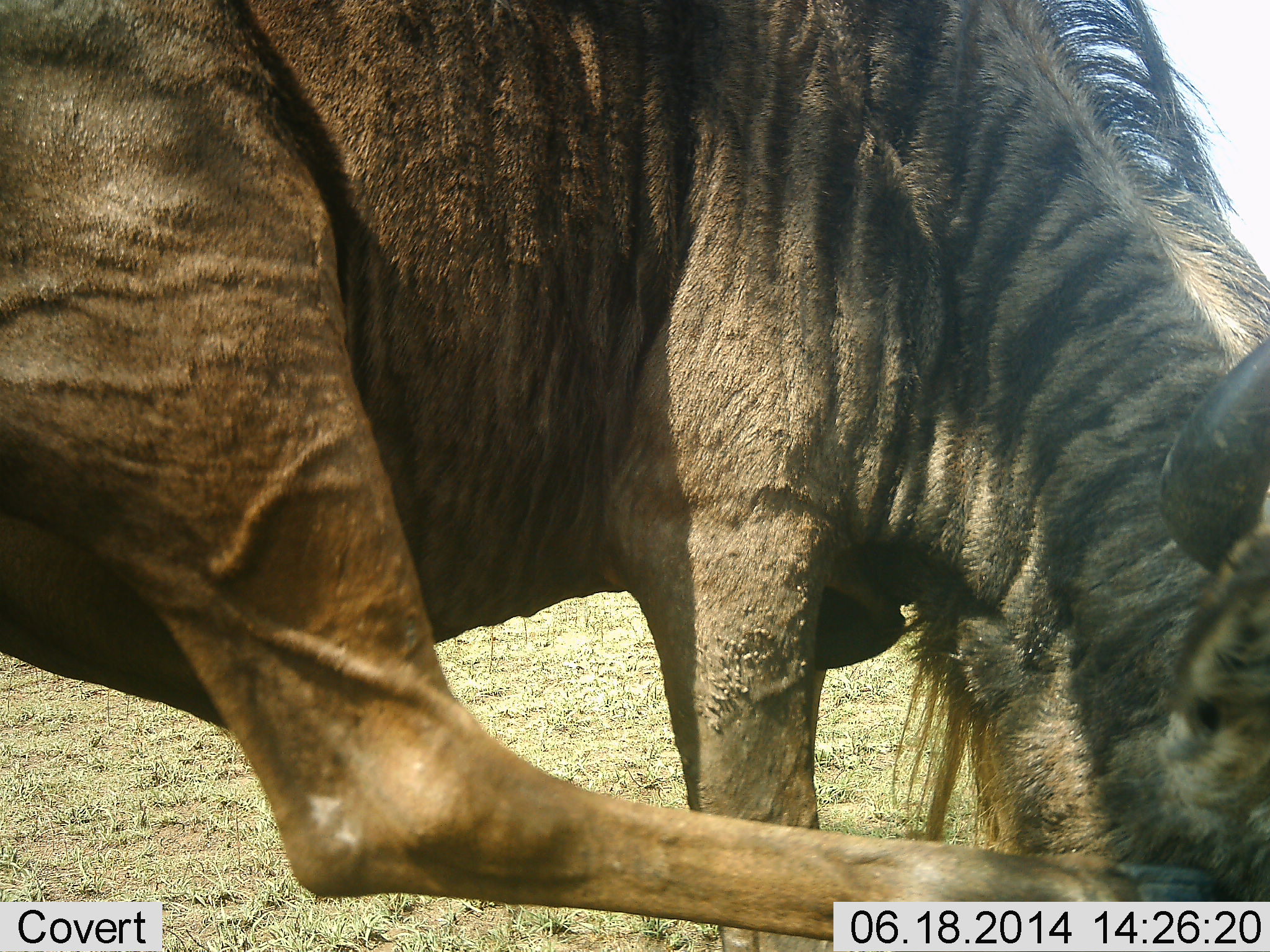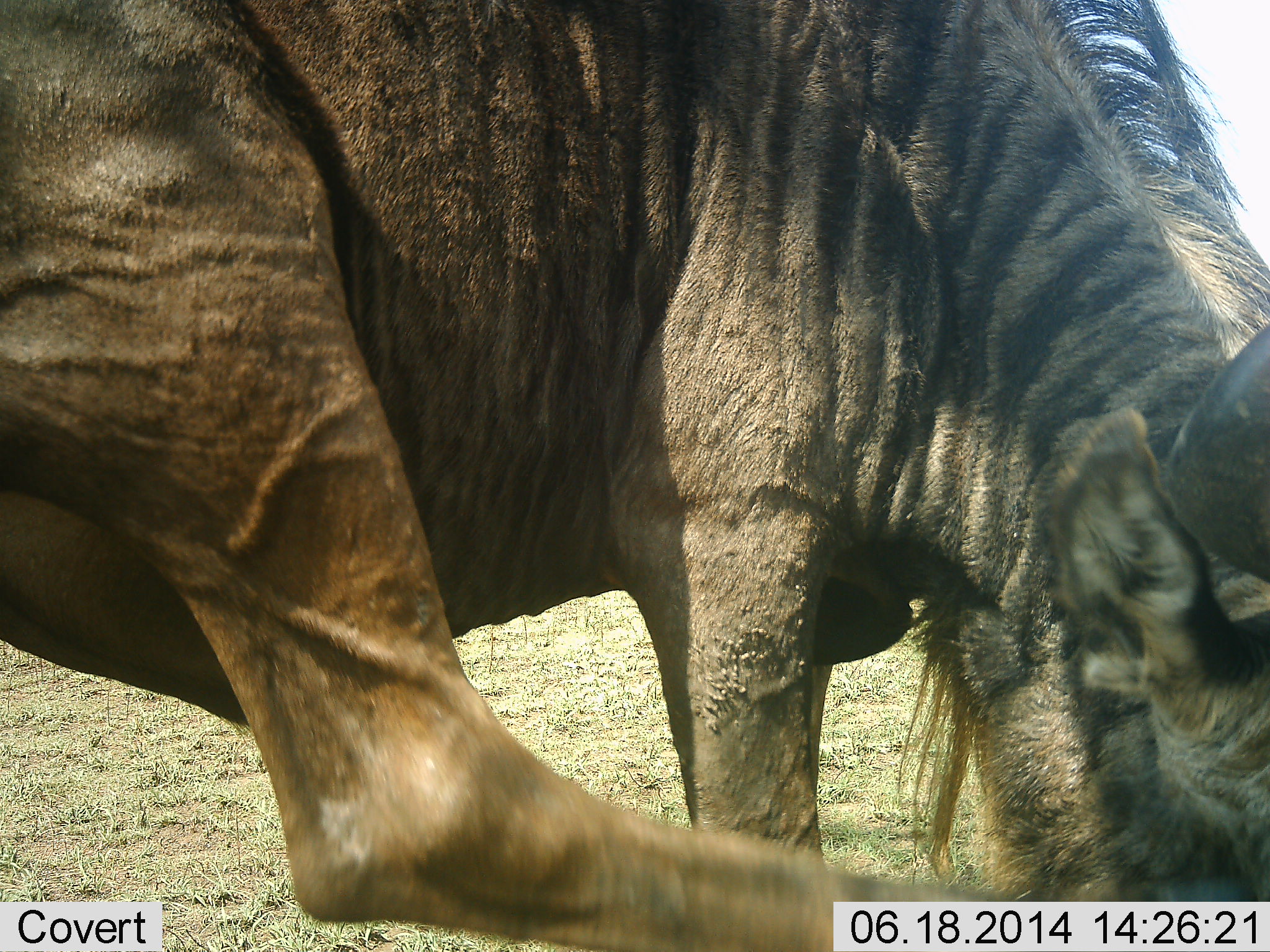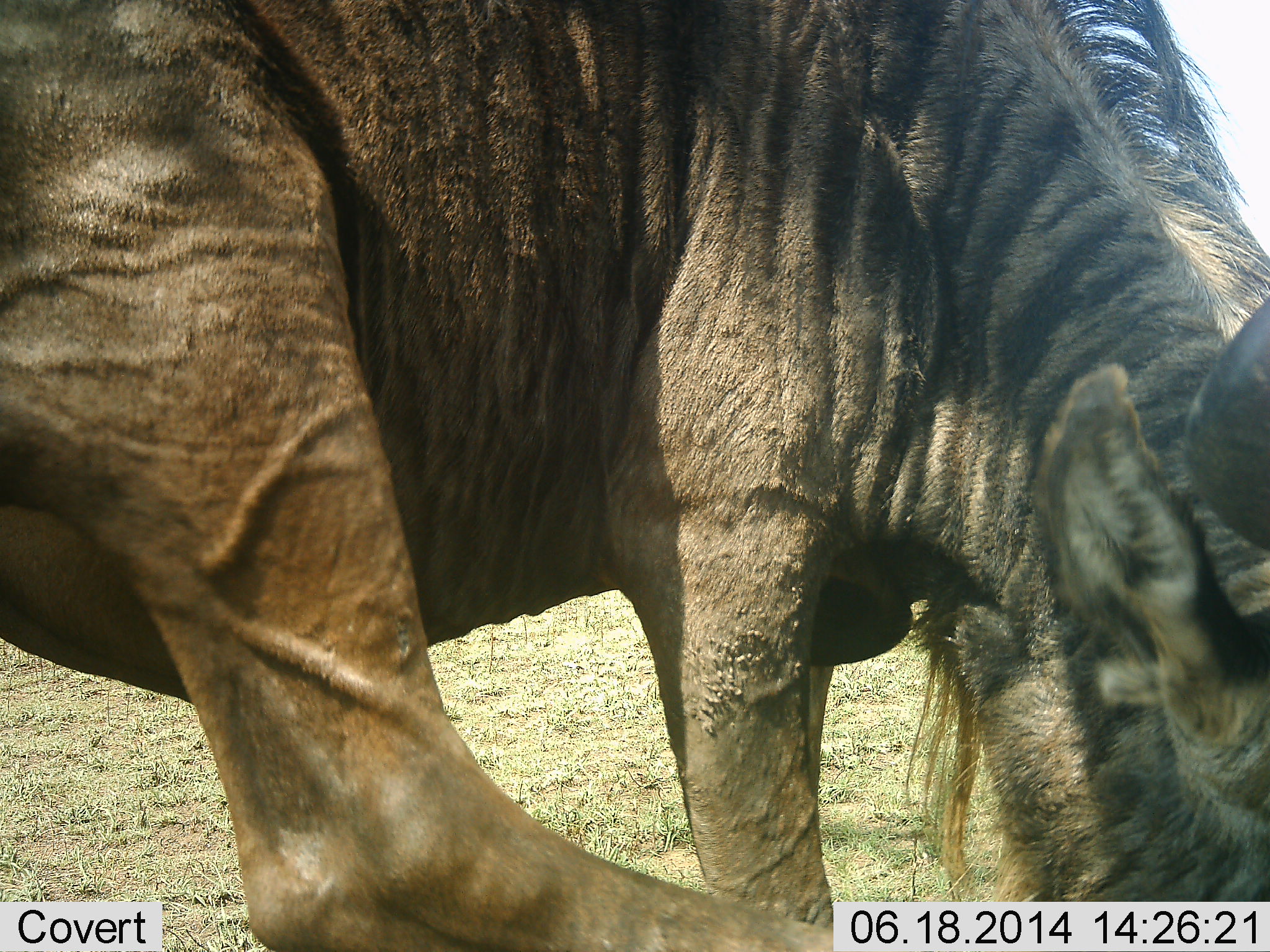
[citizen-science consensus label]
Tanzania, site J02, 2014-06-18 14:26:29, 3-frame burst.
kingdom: Animalia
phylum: Chordata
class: Mammalia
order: Artiodactyla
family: Bovidae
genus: Connochaetes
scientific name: Connochaetes taurinus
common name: blue wildebeest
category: wildebeest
Wildebeest (blue wildebeest) (Connochaetes taurinus), count 1. Behavior (volunteer vote fractions): standing 70%, resting 10%, moving 10%, interacting 0%. Young present (vote fraction): 0%. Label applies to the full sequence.